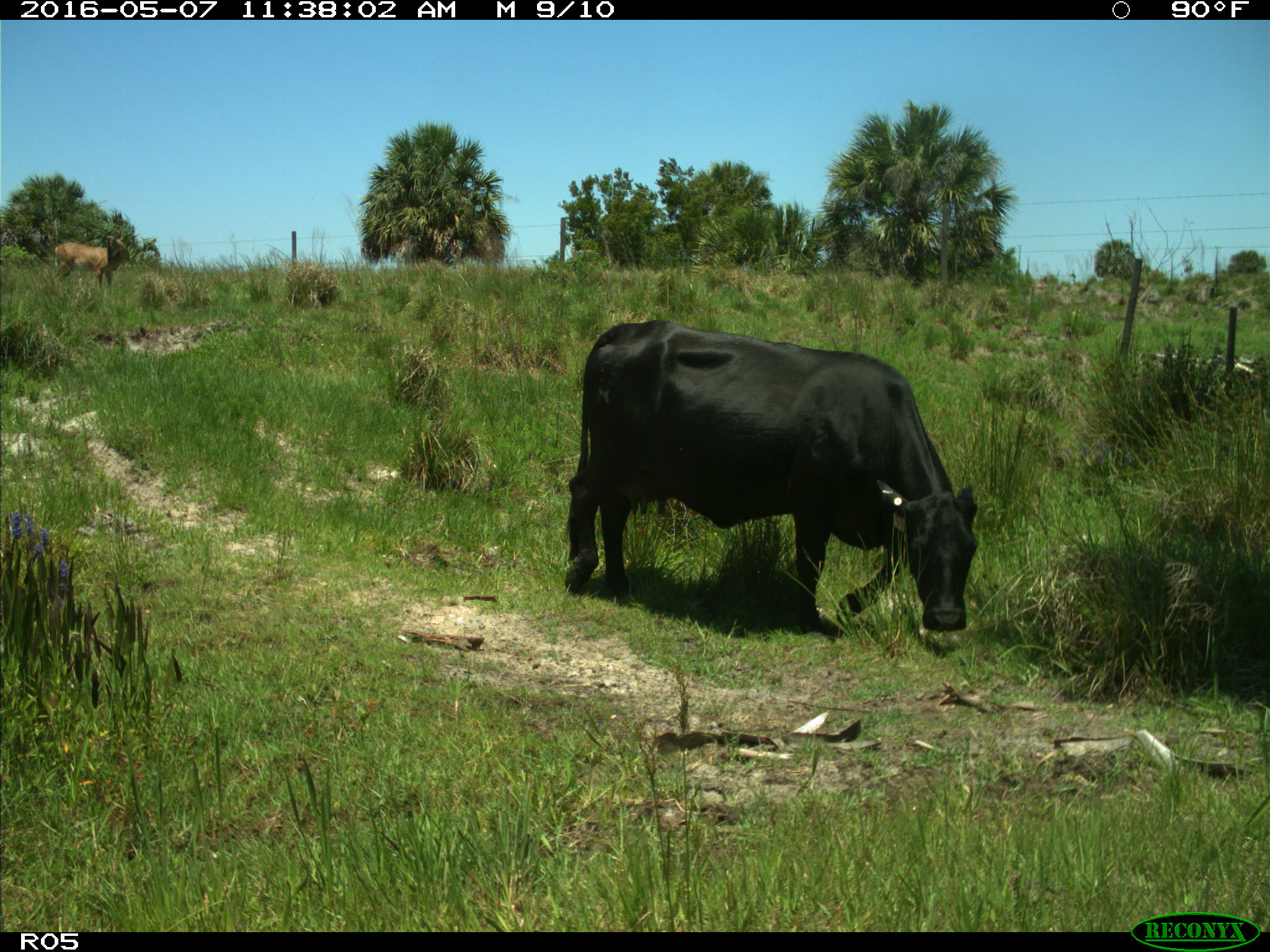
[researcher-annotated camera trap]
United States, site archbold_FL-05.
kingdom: Animalia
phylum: Chordata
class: Mammalia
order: Artiodactyla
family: Bovidae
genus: Bos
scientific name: Bos taurus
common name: domestic cow